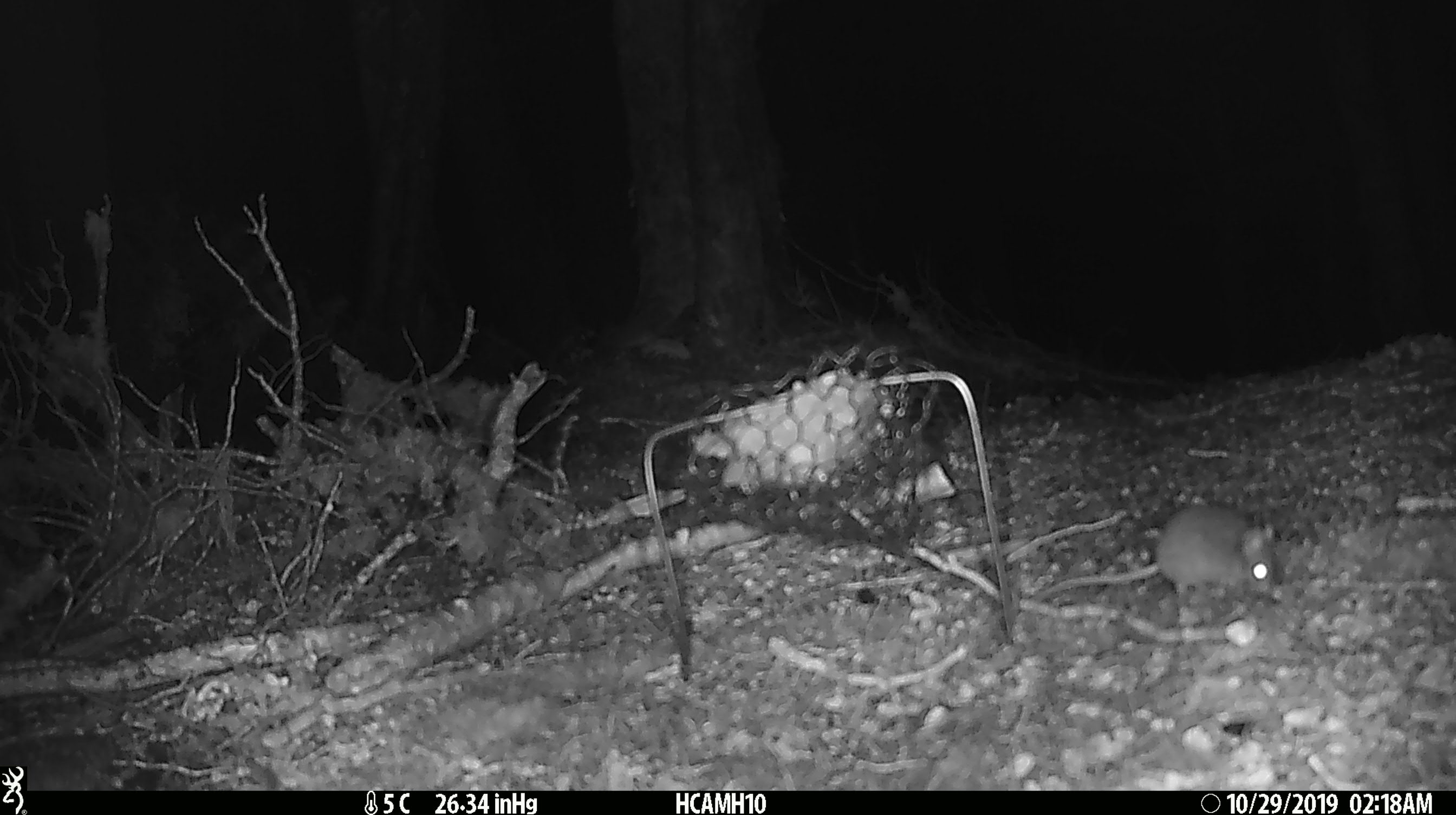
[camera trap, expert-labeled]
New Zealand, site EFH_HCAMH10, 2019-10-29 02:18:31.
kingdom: Animalia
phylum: Chordata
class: Mammalia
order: Rodentia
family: Muridae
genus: Mus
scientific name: Mus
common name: mouse